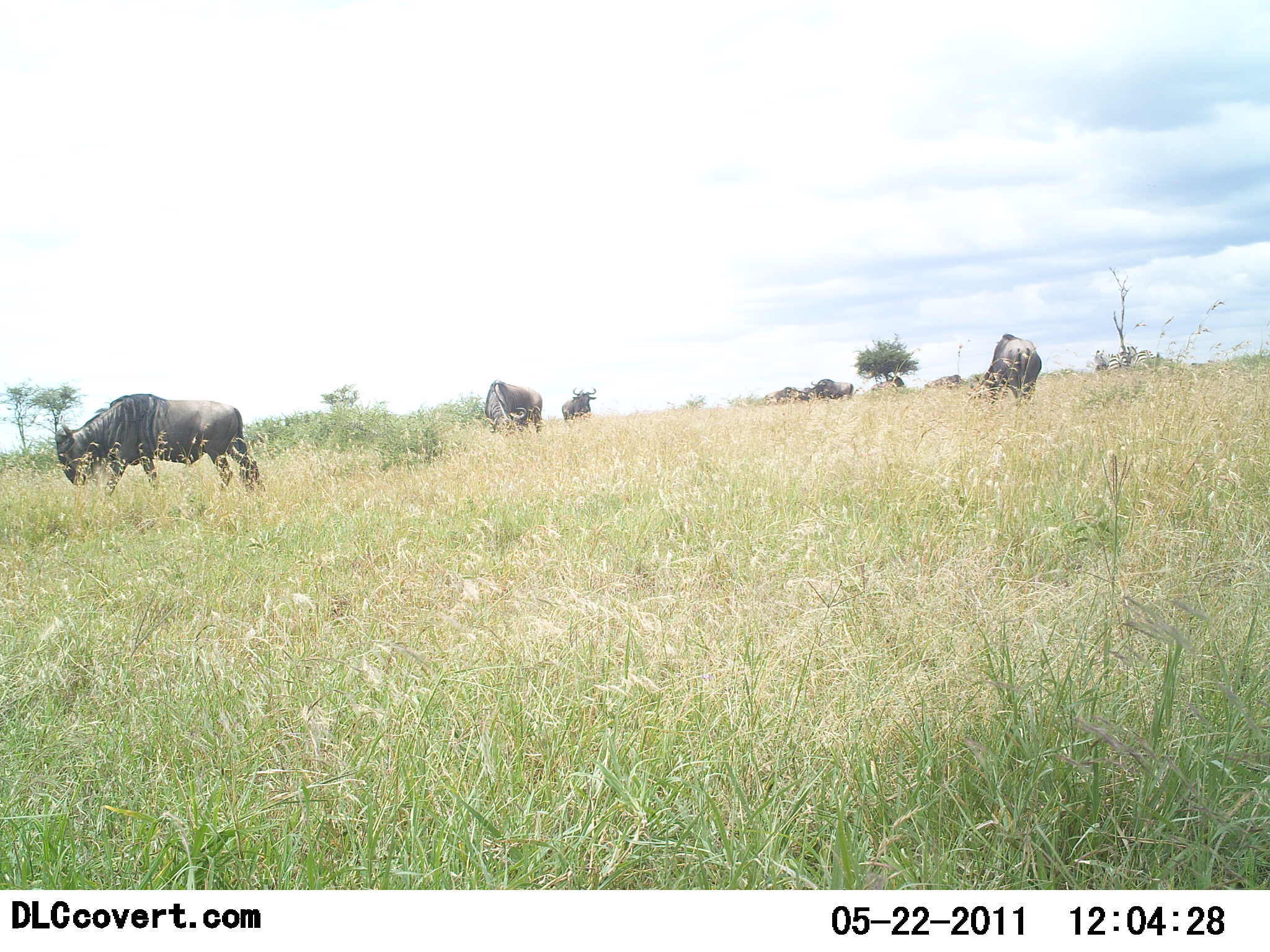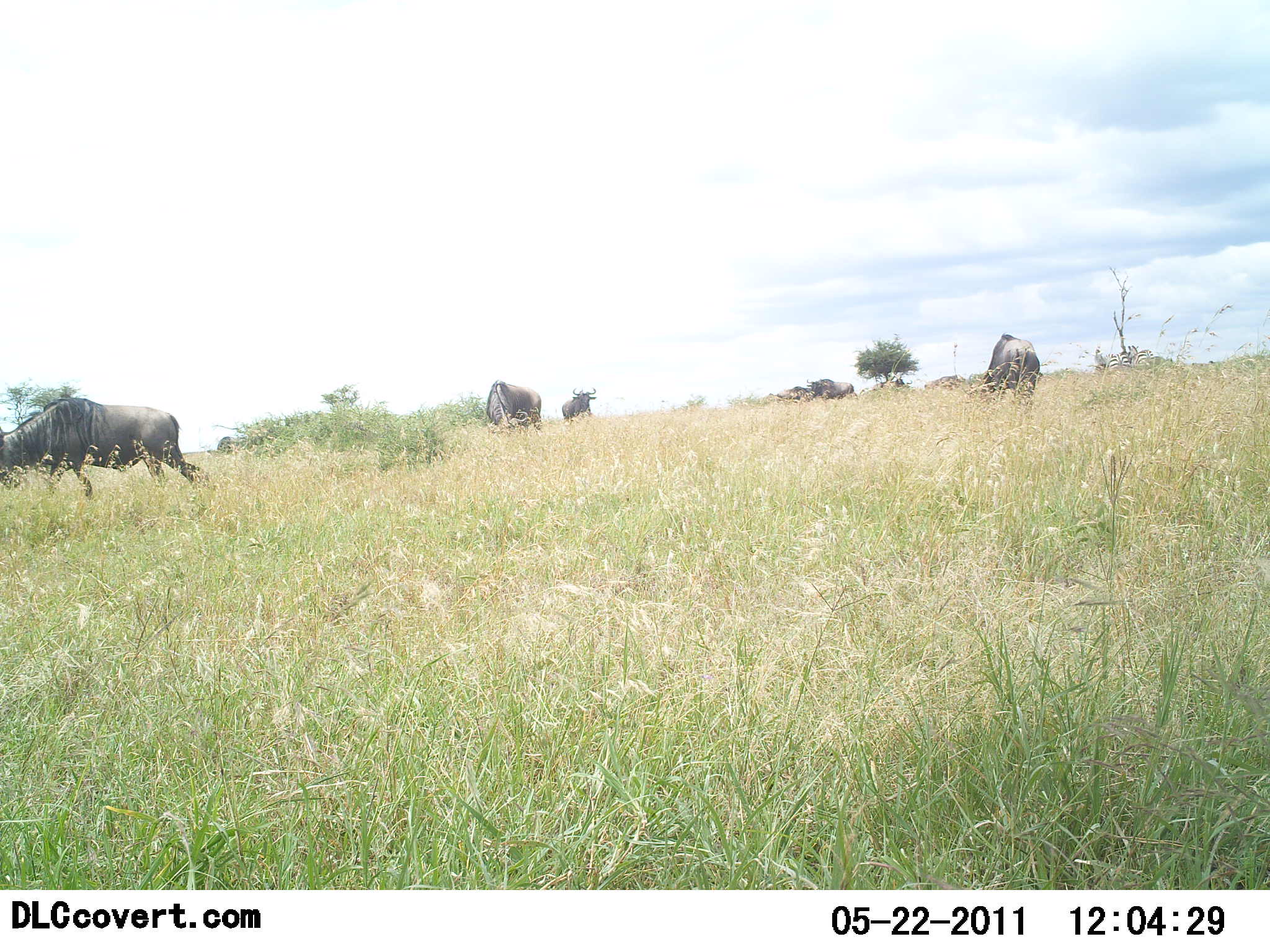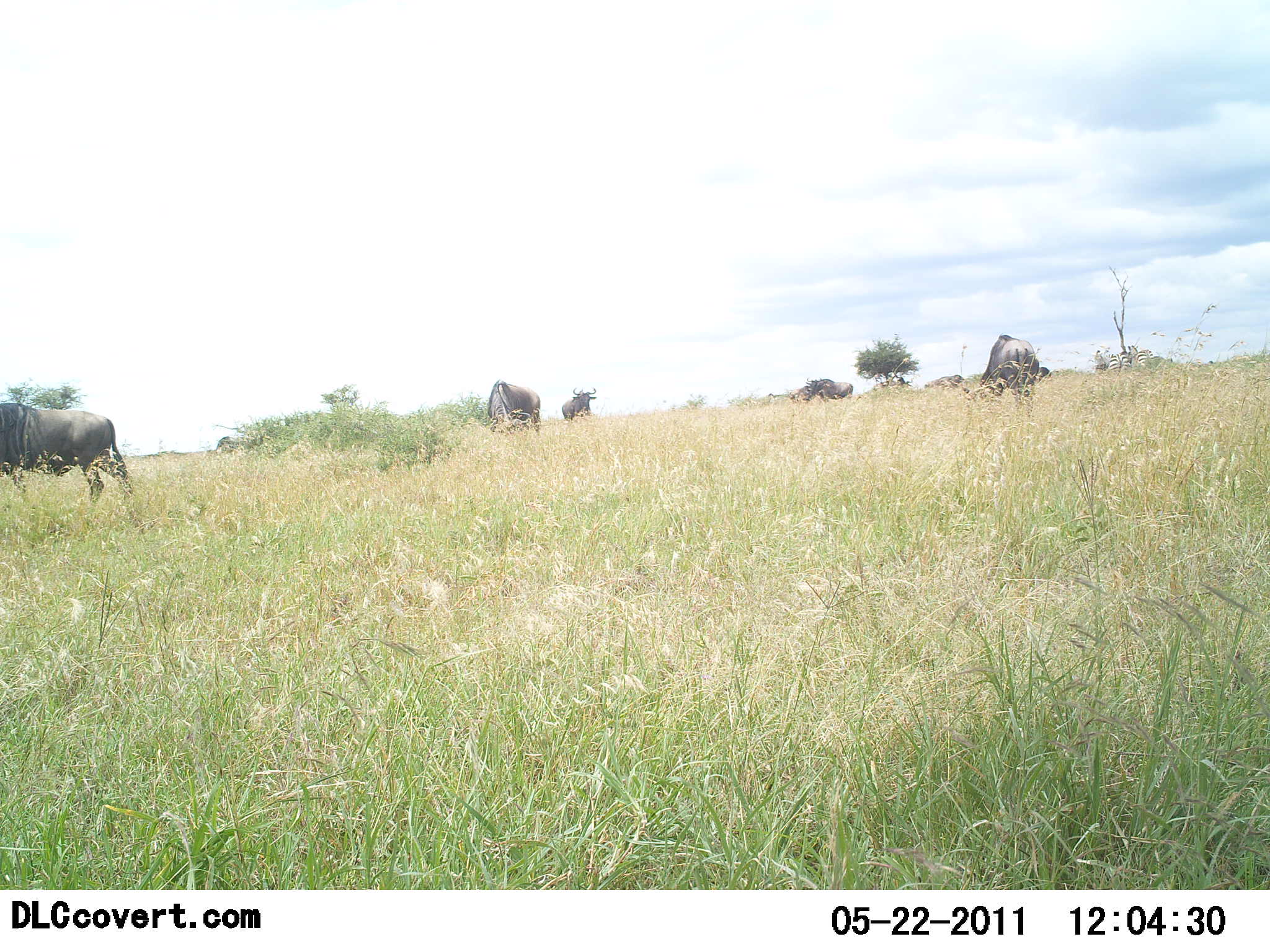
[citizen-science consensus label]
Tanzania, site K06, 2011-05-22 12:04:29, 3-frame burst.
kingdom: Animalia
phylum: Chordata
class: Mammalia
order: Artiodactyla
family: Bovidae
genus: Connochaetes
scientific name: Connochaetes taurinus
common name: blue wildebeest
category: wildebeest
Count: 5.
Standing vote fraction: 50%.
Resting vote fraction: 8%.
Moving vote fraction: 58%.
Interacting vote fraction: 0%.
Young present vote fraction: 0%.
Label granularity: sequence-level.